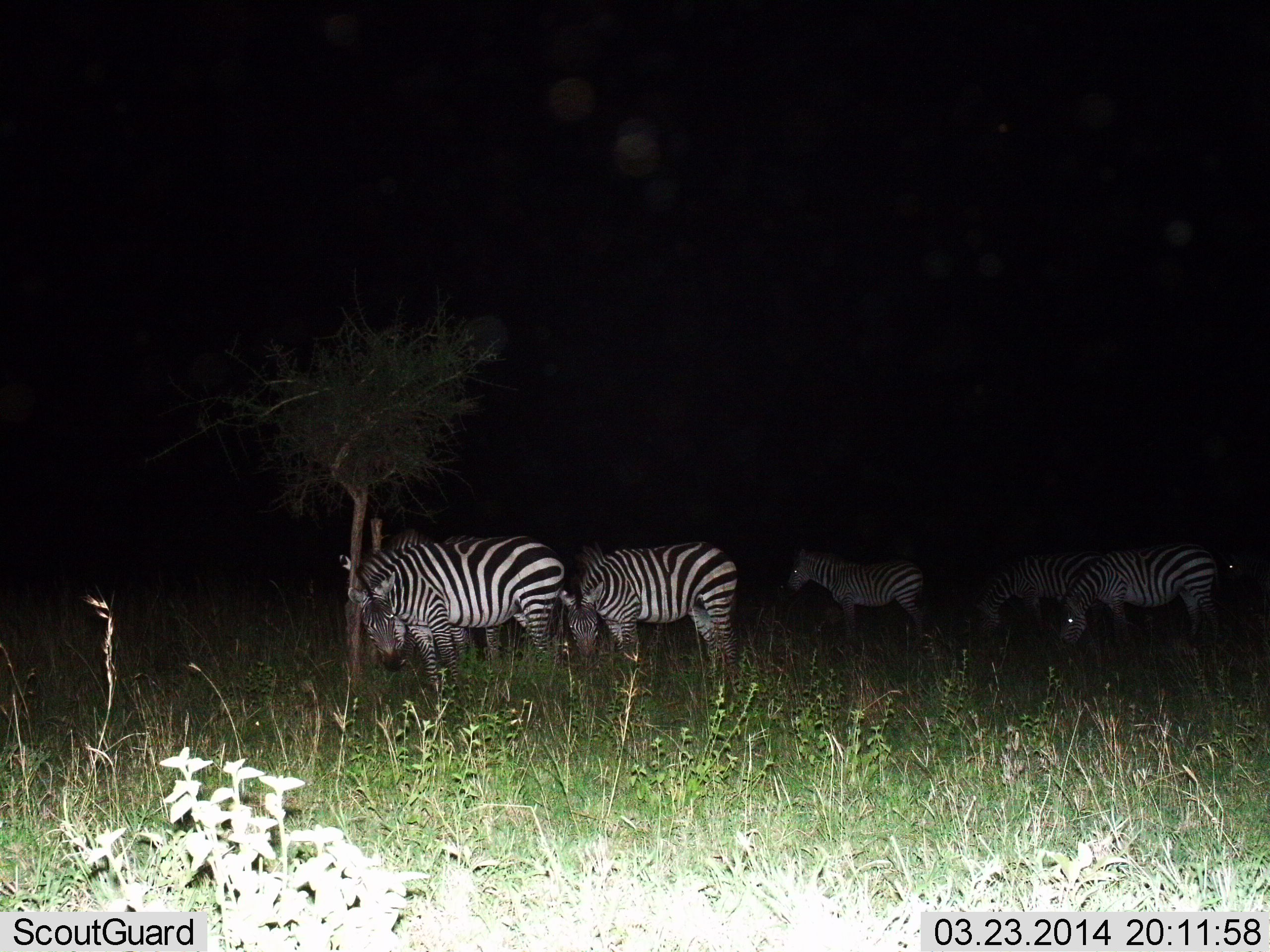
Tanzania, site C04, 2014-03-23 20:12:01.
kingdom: Animalia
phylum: Chordata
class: Mammalia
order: Perissodactyla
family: Equidae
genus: Equus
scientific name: Equus quagga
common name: plains zebra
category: zebra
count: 6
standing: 70%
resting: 0%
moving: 0%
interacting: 0%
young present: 0%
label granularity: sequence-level